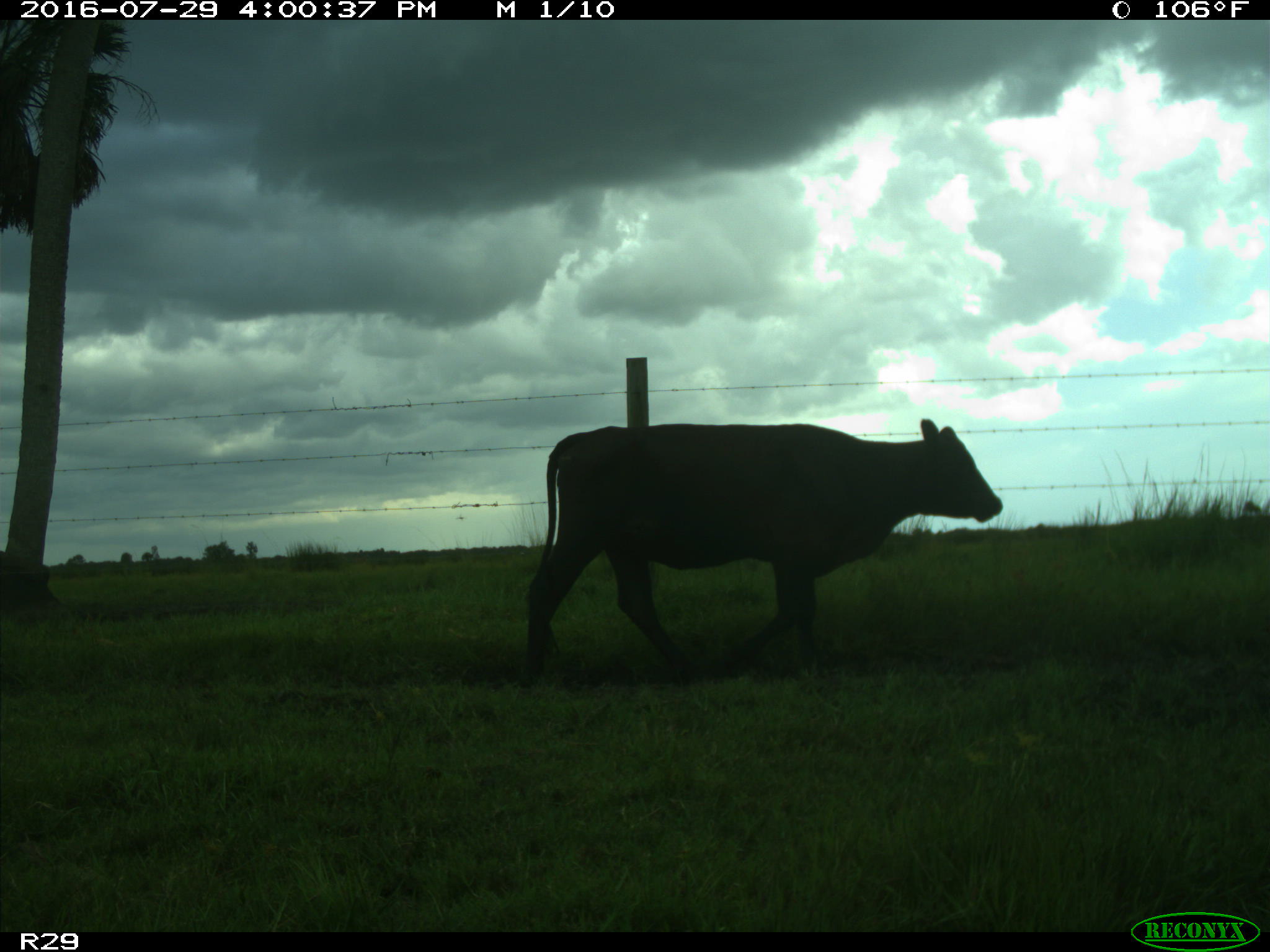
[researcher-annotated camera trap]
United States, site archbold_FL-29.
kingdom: Animalia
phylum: Chordata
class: Mammalia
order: Artiodactyla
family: Bovidae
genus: Bos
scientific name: Bos taurus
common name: domestic cow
Bos taurus (domestic cow).